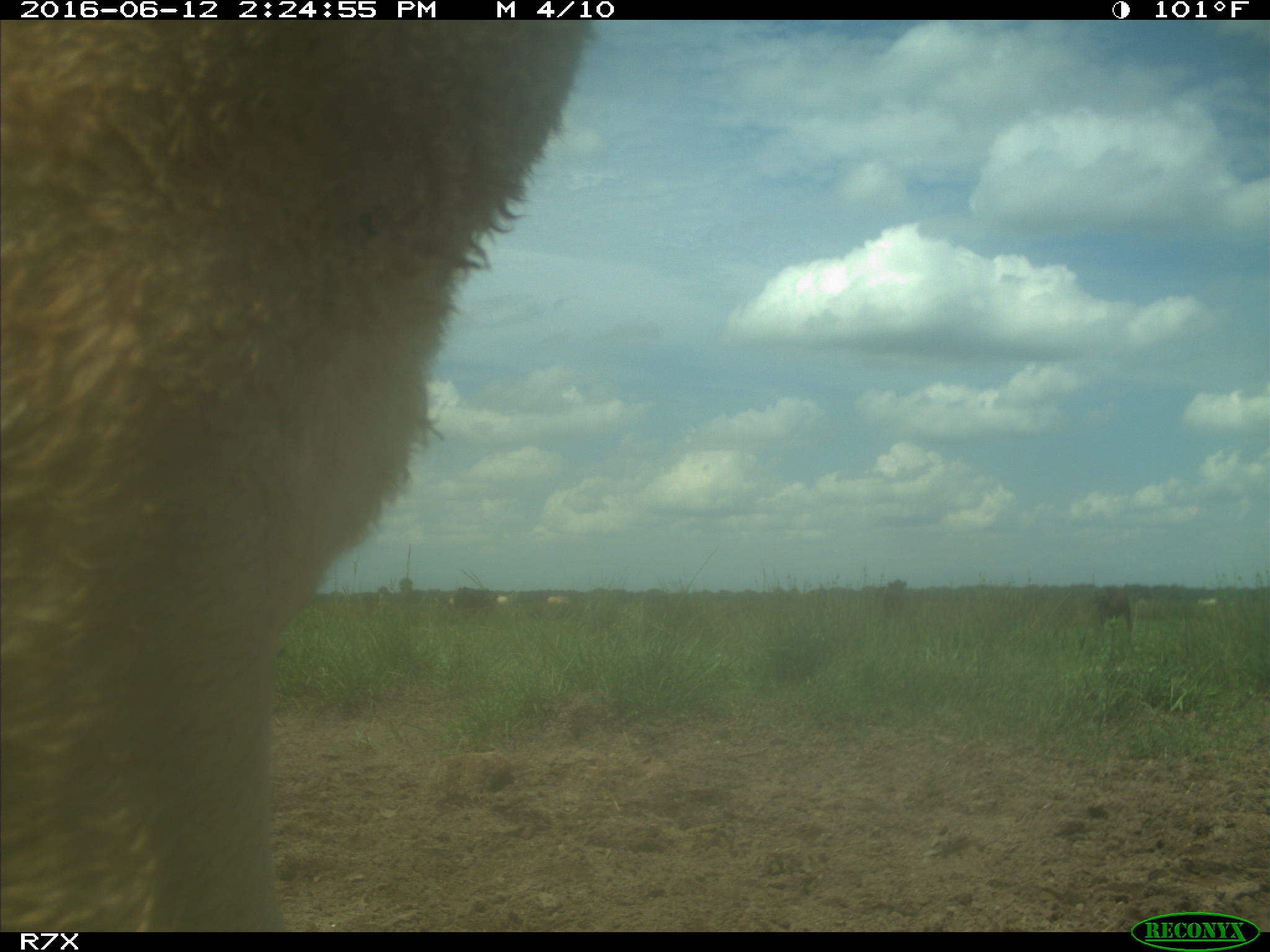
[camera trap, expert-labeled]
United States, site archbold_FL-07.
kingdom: Animalia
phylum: Chordata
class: Mammalia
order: Artiodactyla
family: Bovidae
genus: Bos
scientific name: Bos taurus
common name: domestic cow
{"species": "Bos taurus (domestic cow)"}